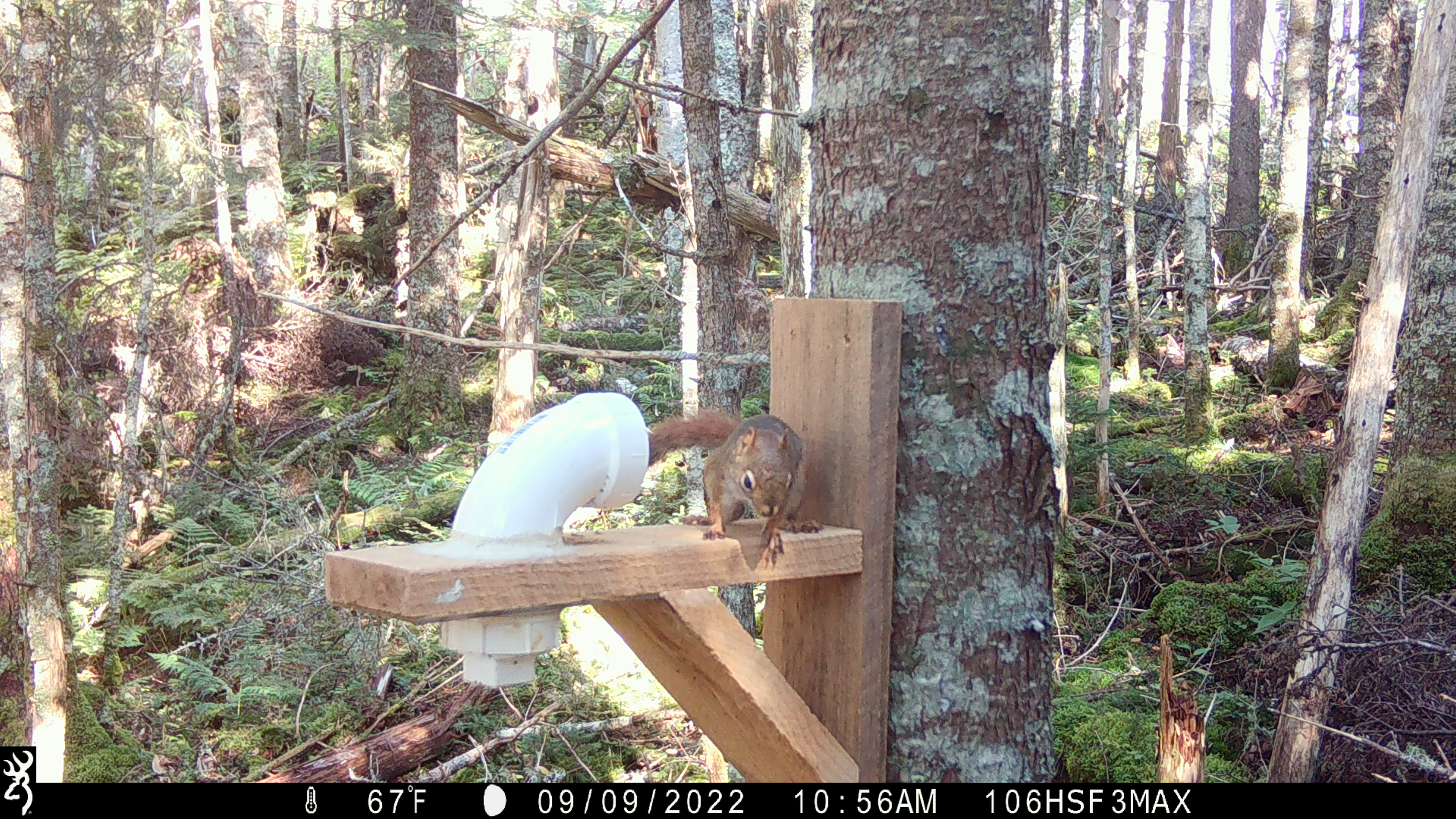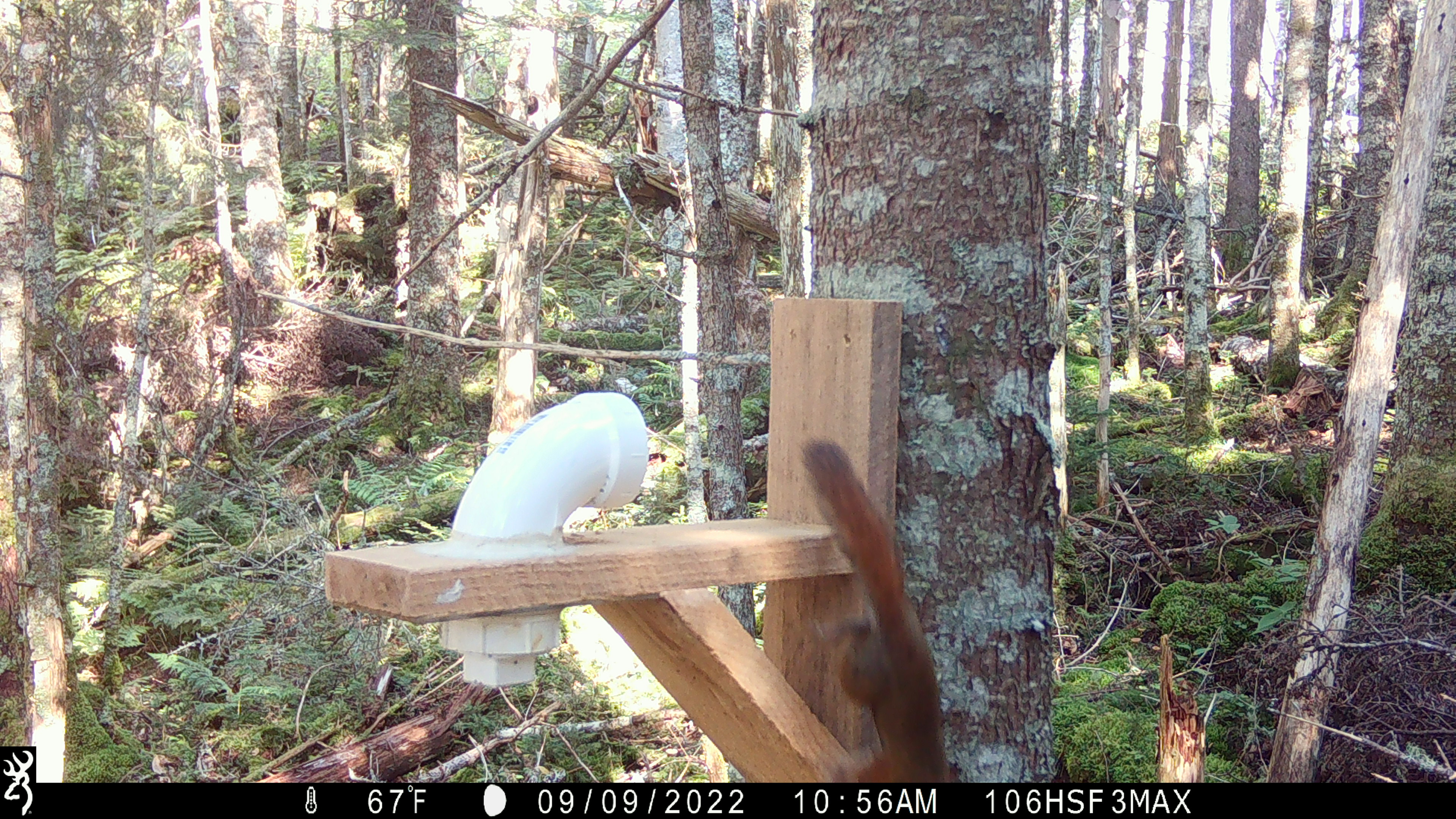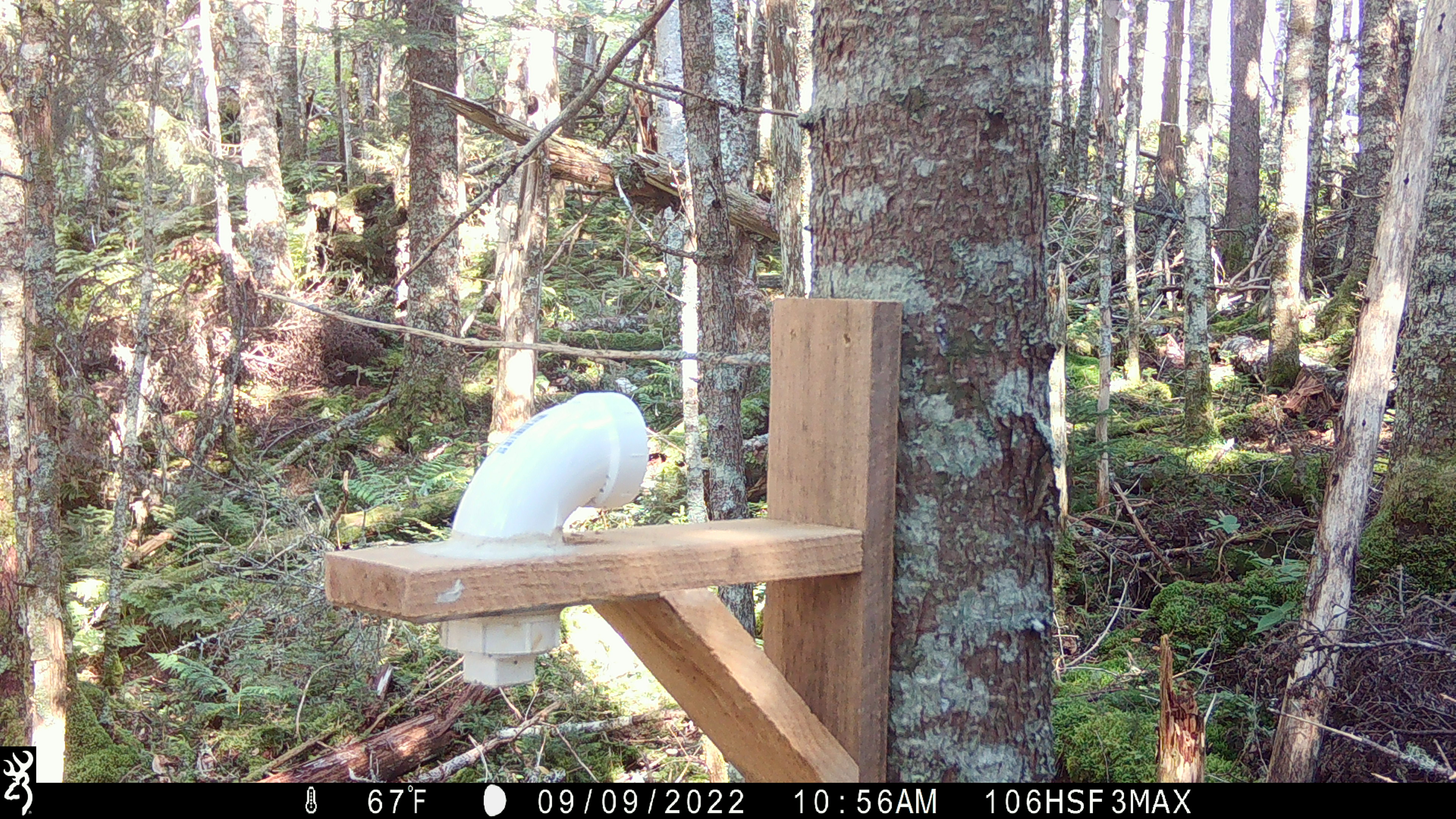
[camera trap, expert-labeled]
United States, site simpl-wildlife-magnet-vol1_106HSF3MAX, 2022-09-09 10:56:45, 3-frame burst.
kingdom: Animalia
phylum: Chordata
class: Mammalia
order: Rodentia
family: Sciuridae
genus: Tamiasciurus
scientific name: Tamiasciurus hudsonicus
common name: red squirrel